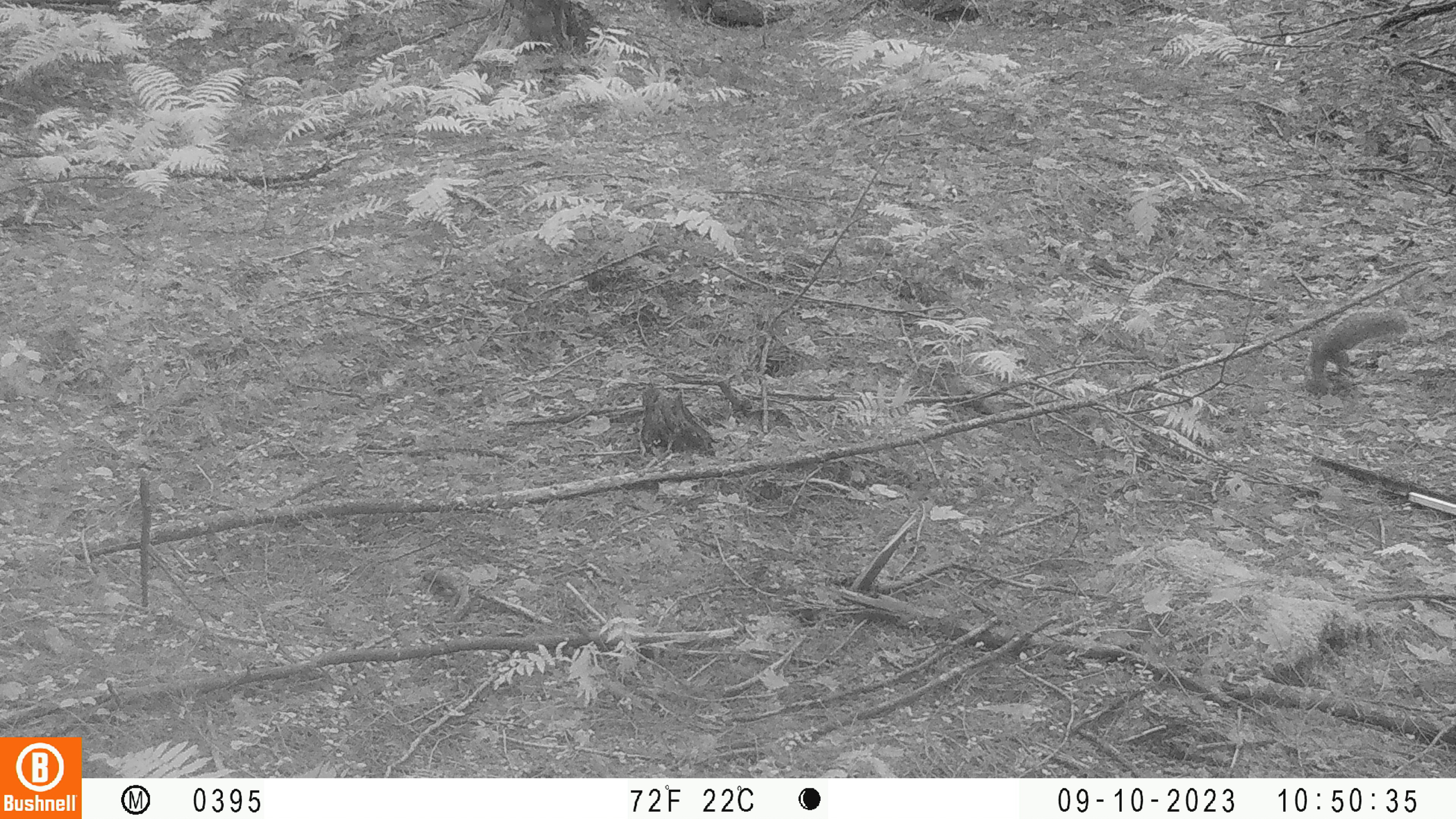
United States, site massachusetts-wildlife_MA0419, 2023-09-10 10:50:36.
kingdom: Animalia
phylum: Chordata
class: Mammalia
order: Rodentia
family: Sciuridae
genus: Sciurus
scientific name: Sciurus carolinensis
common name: gray squirrel